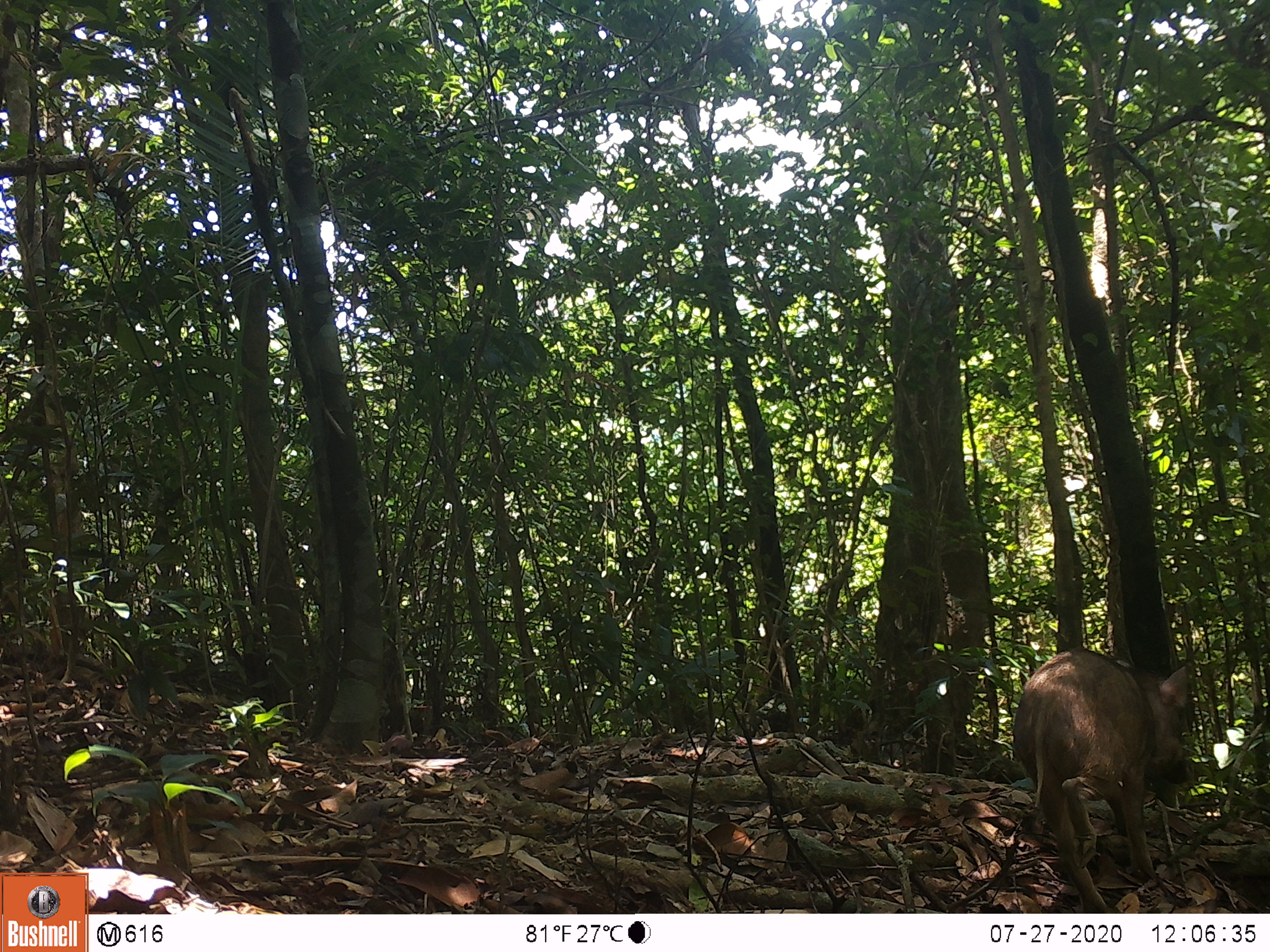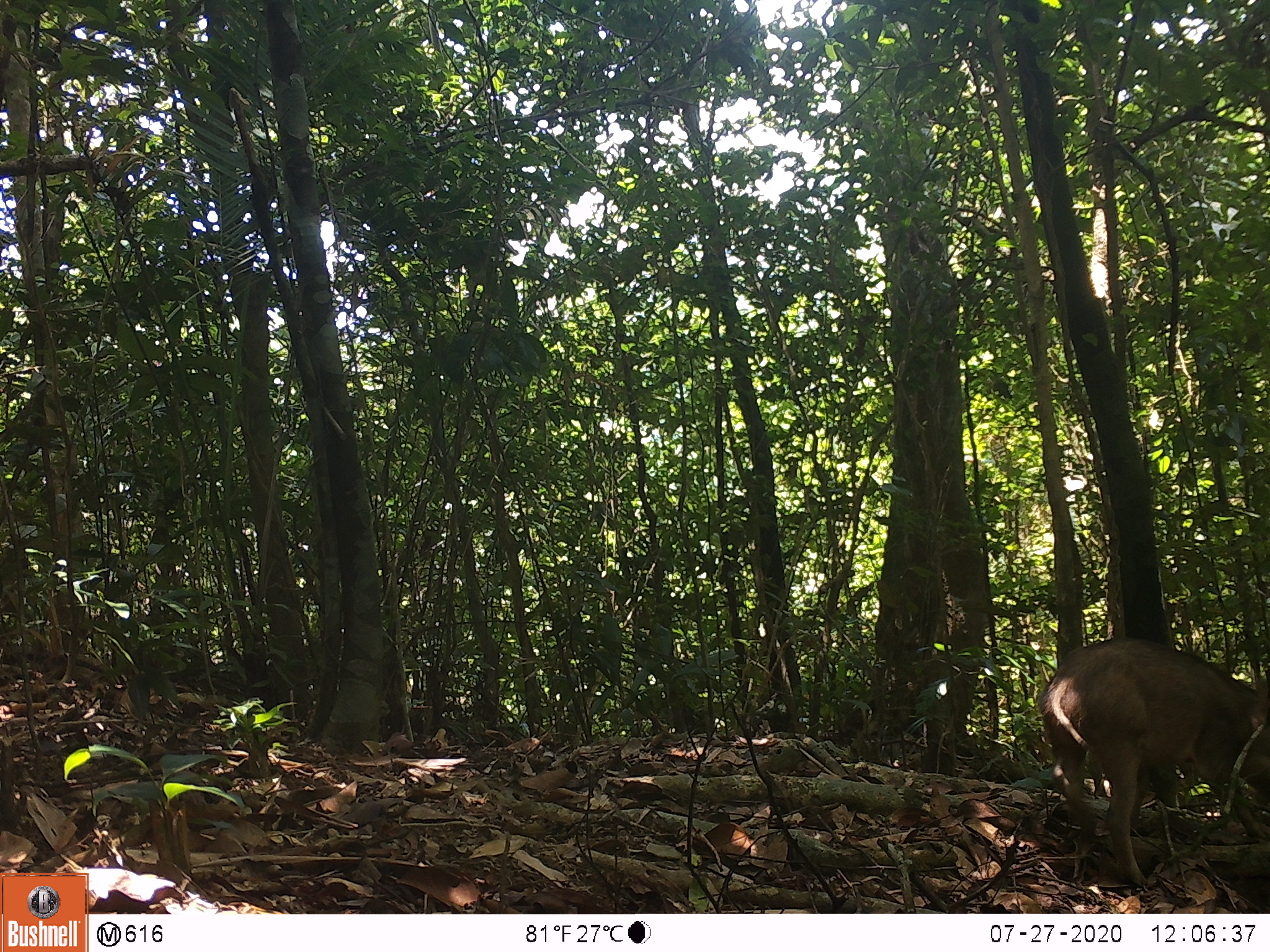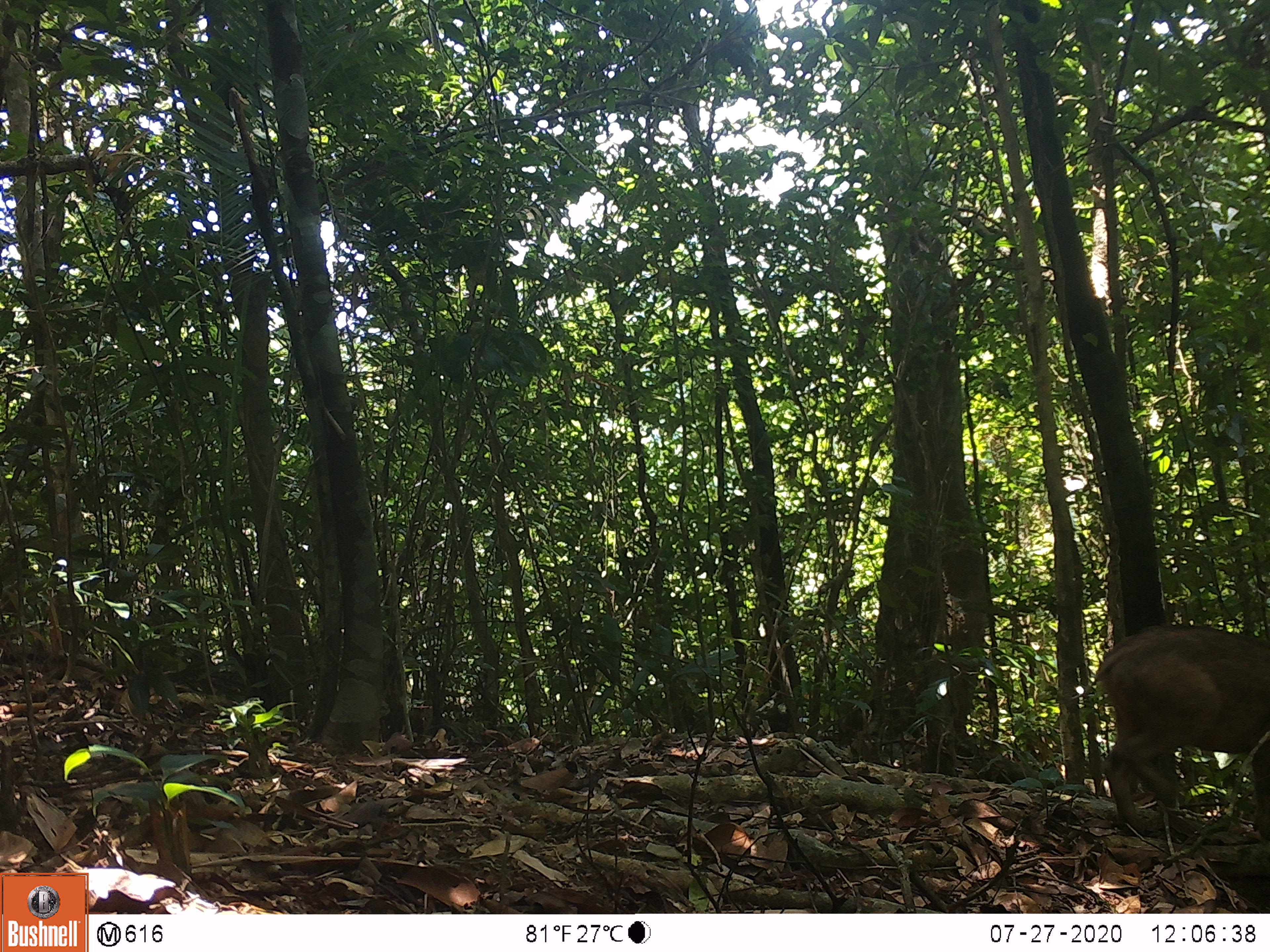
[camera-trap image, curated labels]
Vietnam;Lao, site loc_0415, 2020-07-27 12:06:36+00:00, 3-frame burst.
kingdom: Animalia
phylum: Chordata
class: Mammalia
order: Artiodactyla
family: Suidae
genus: Sus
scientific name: Sus scrofa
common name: eurasian wild pig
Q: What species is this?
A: Eurasian wild pig (Sus scrofa).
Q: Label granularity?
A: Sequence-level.